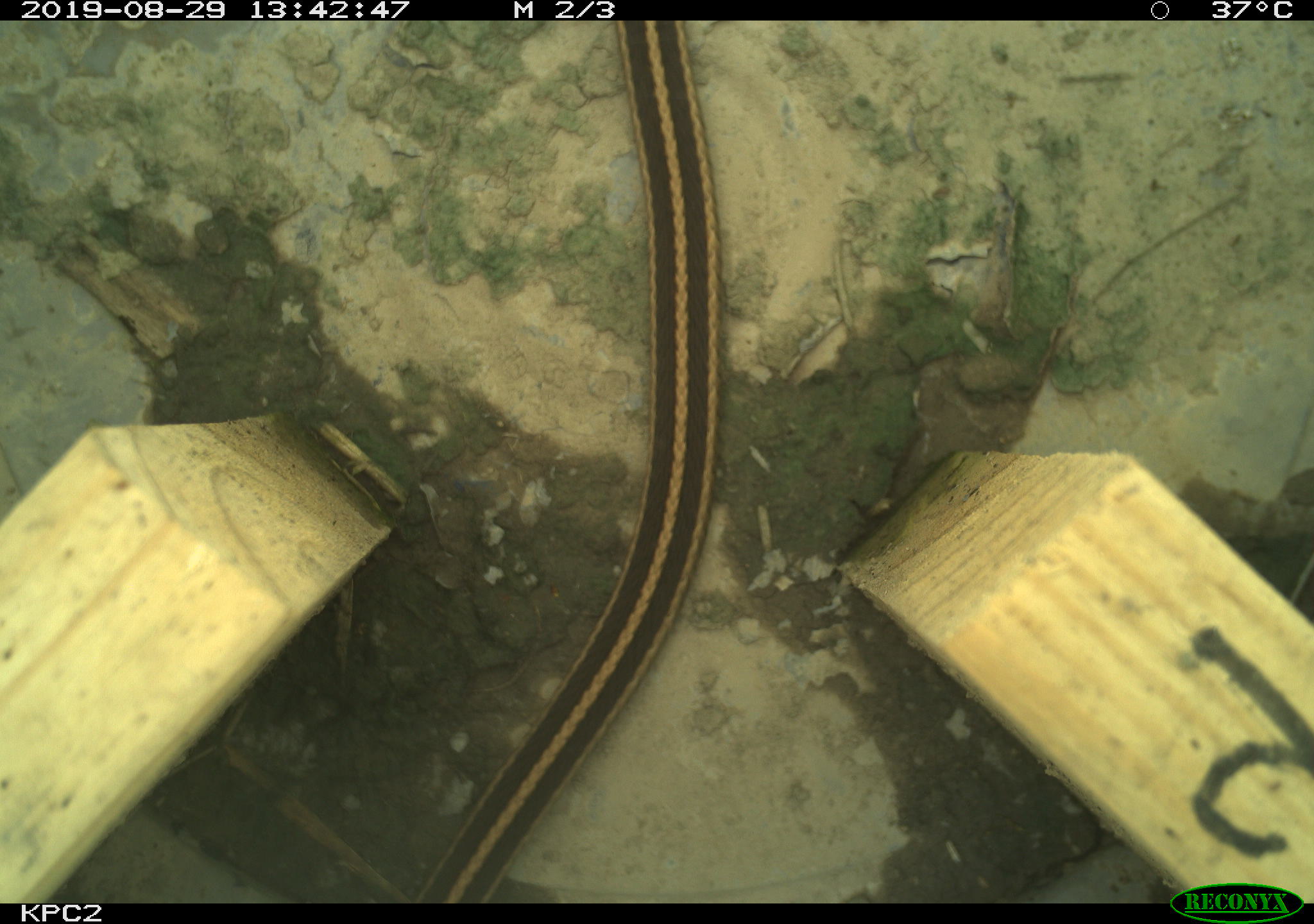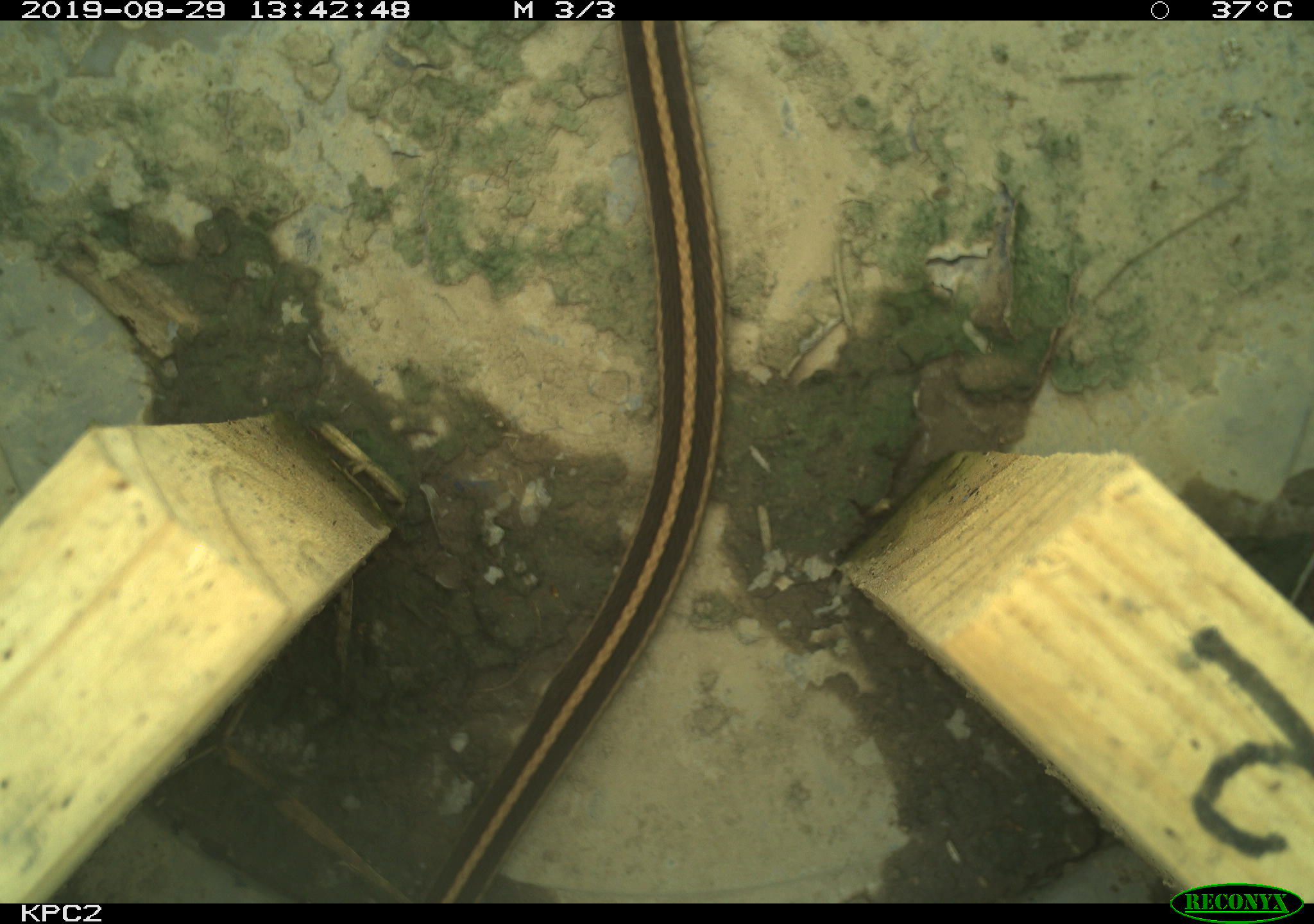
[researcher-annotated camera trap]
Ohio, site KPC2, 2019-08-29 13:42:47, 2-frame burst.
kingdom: Animalia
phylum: Chordata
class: Reptilia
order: Squamata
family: Colubridae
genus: Thamnophis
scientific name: Thamnophis sirtalis sirtalis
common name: eastern gartersnake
Eastern gartersnake (Thamnophis sirtalis sirtalis).